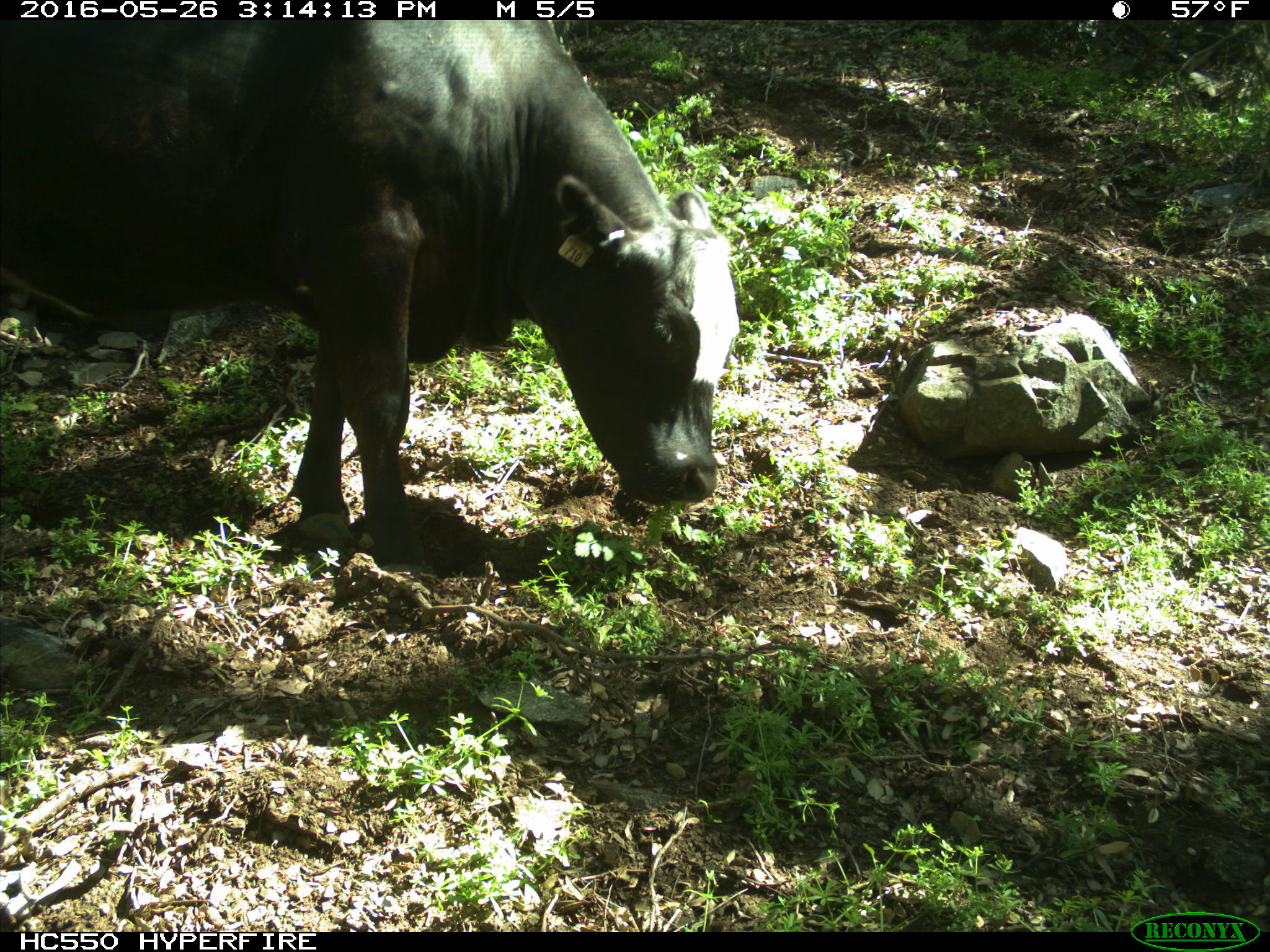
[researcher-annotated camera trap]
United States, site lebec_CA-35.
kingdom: Animalia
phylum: Chordata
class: Mammalia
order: Artiodactyla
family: Bovidae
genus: Bos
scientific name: Bos taurus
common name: domestic cow